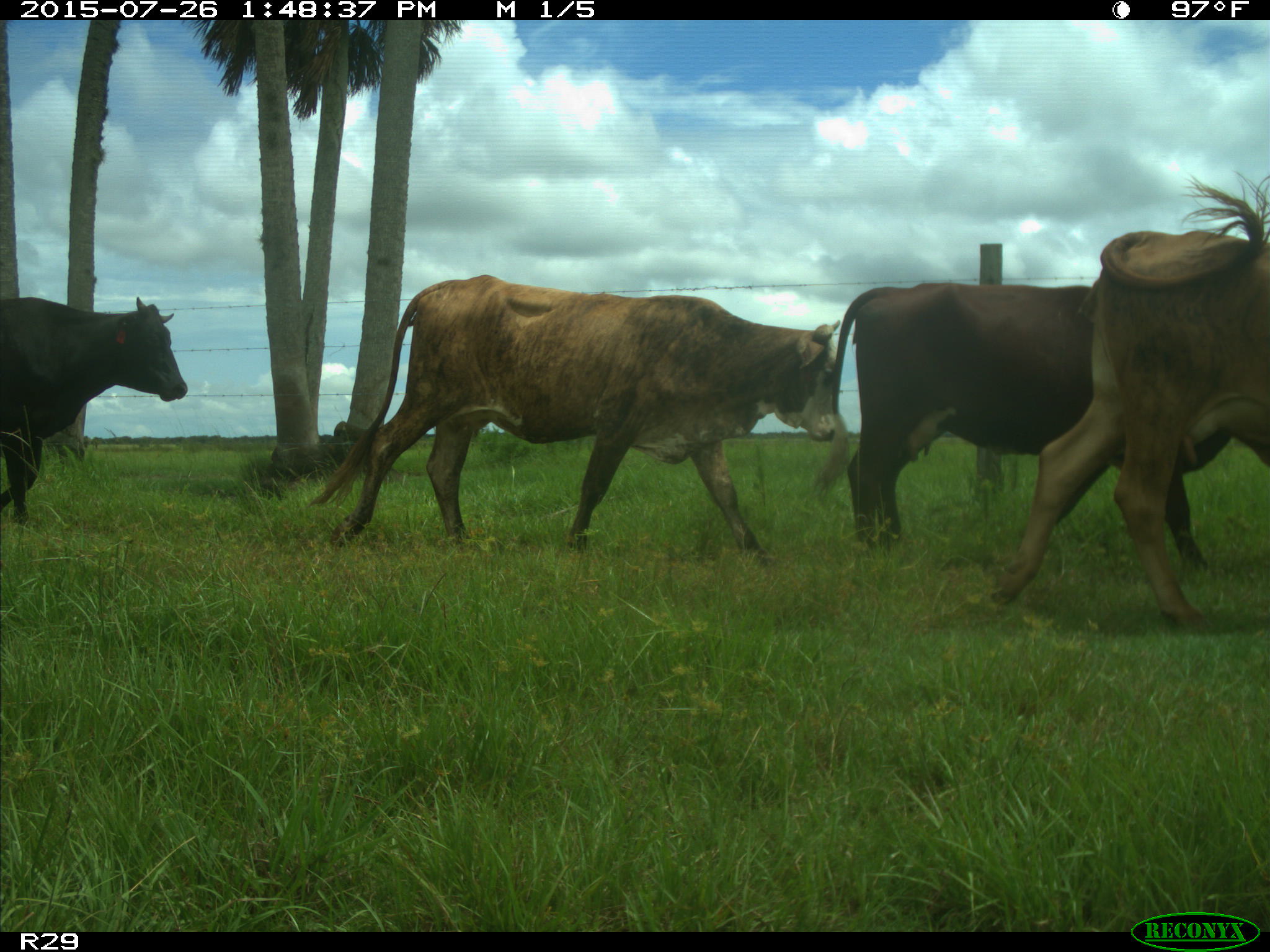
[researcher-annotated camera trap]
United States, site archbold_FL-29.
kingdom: Animalia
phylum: Chordata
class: Mammalia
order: Artiodactyla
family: Bovidae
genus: Bos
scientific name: Bos taurus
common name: domestic cow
Bos taurus (domestic cow).